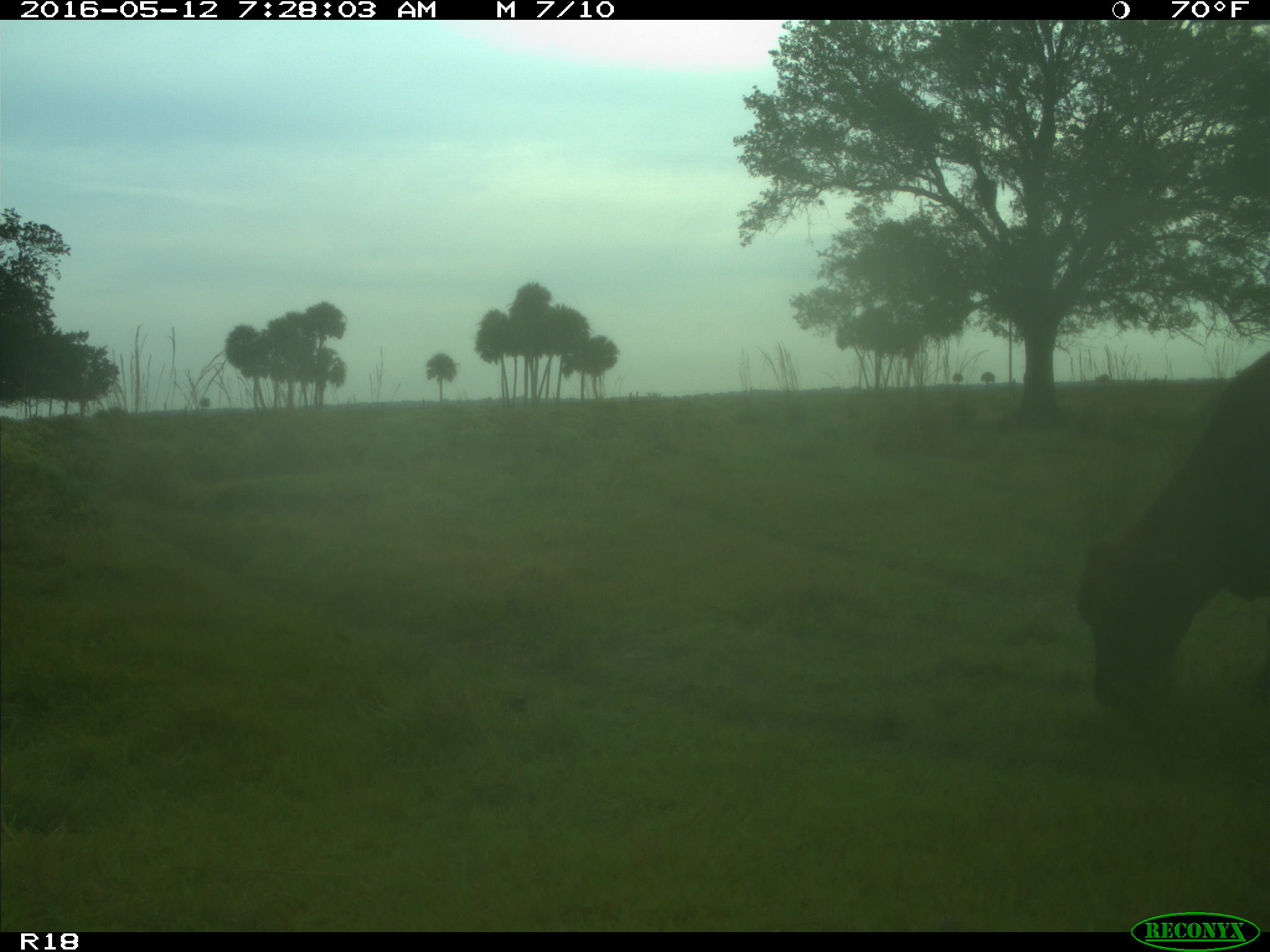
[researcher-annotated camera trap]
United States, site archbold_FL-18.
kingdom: Animalia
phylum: Chordata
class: Mammalia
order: Artiodactyla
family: Bovidae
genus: Bos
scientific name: Bos taurus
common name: domestic cow